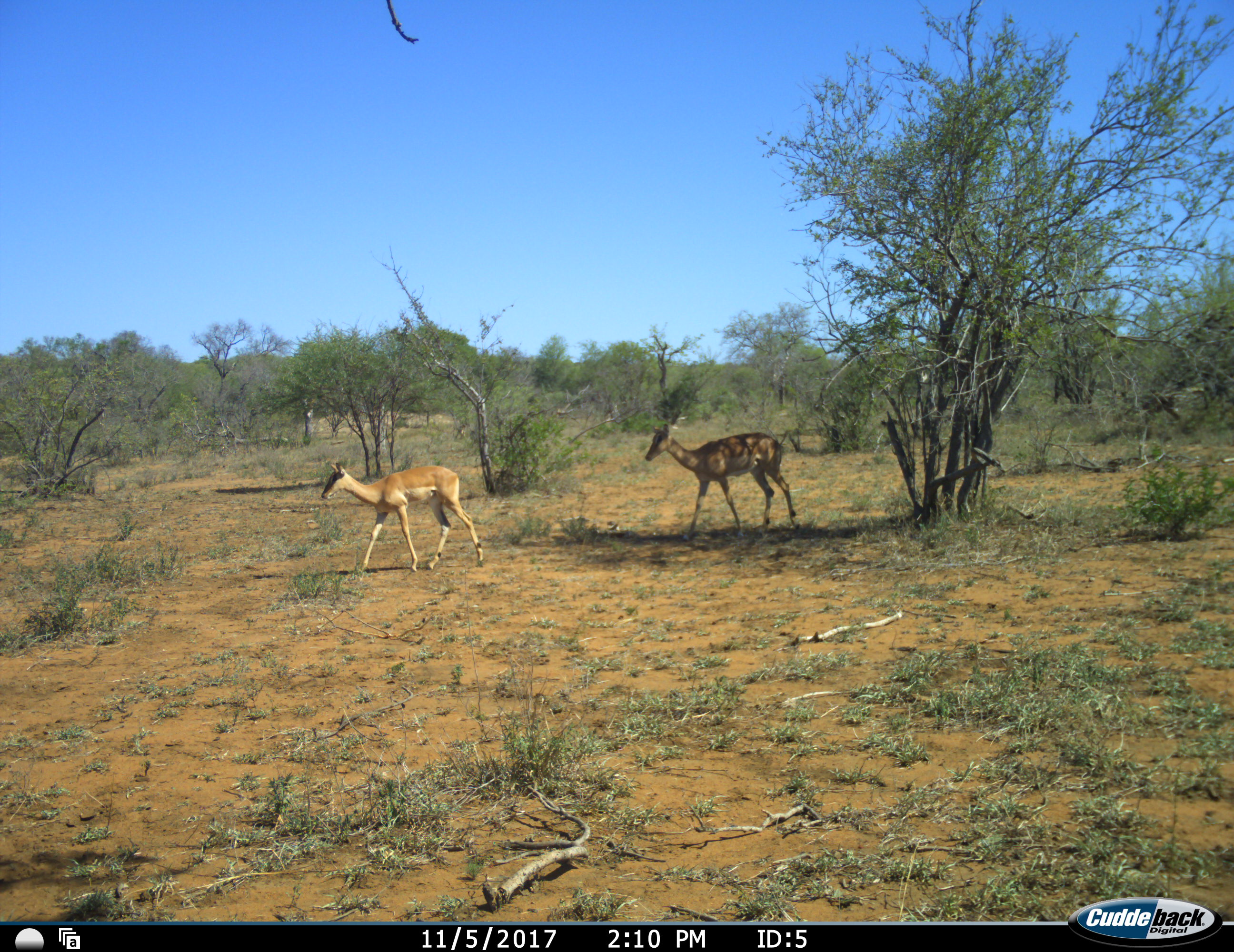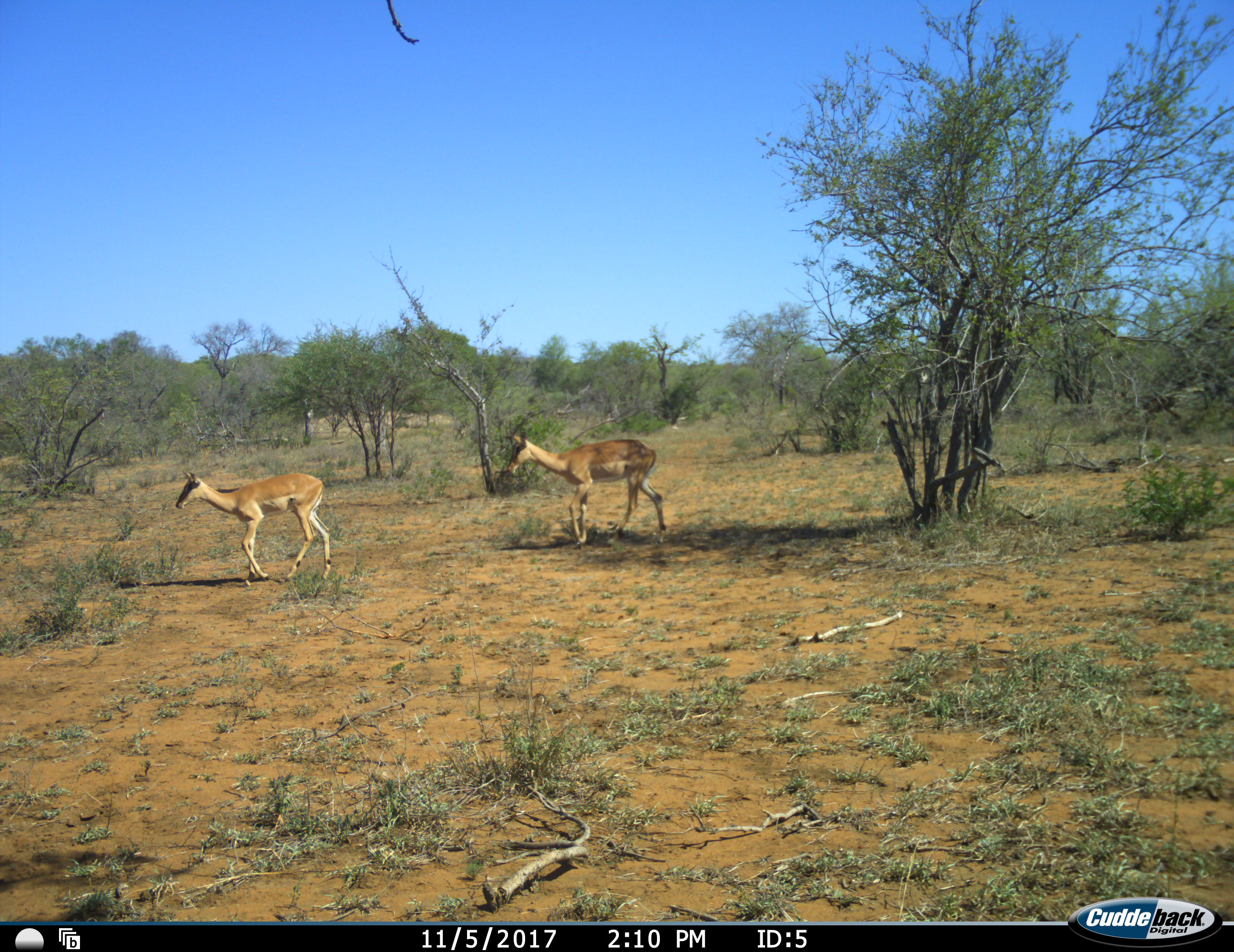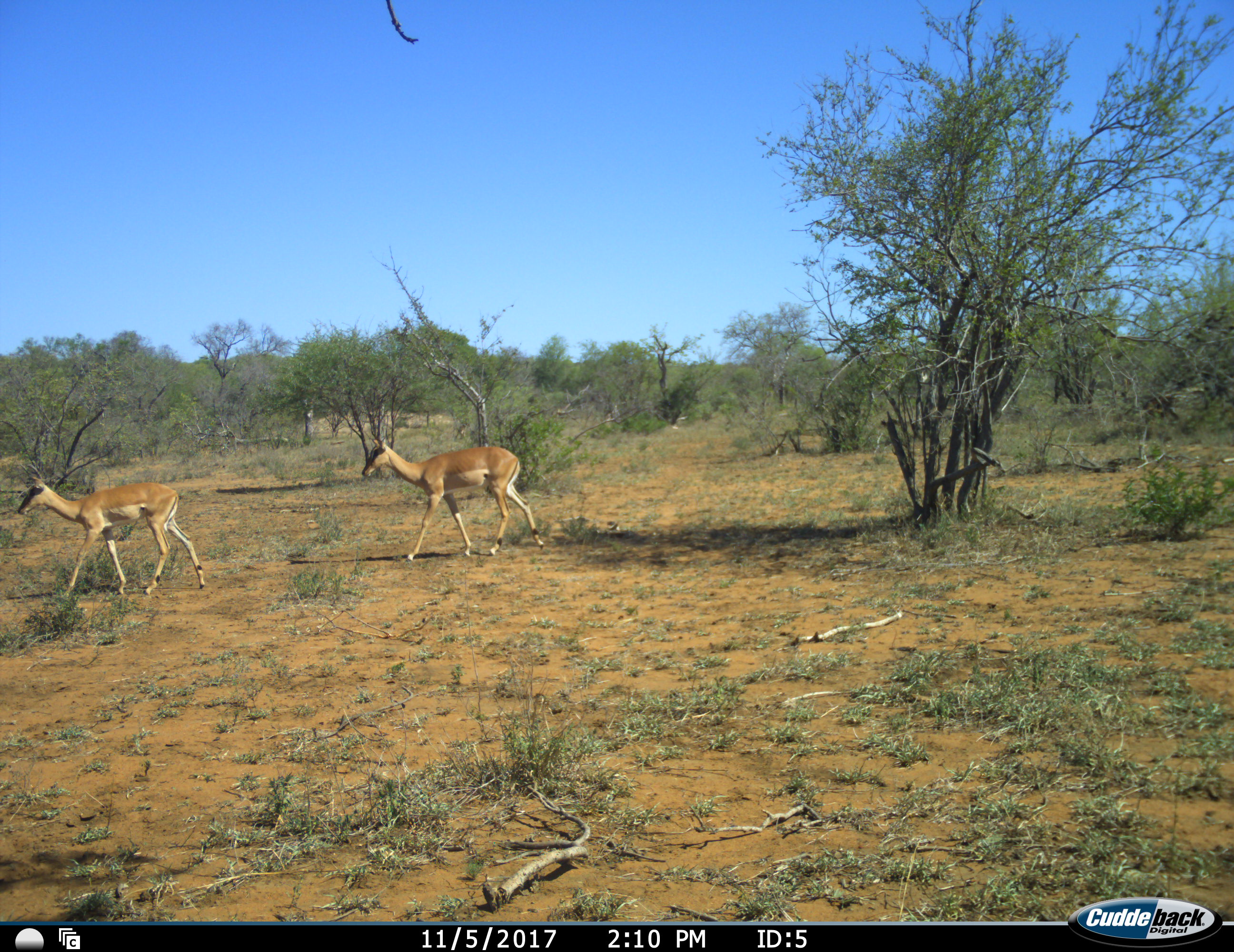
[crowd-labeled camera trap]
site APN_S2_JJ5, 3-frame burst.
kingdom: Animalia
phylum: Chordata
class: Mammalia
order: Artiodactyla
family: Bovidae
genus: Aepyceros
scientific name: Aepyceros melampus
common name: impala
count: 2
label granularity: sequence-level